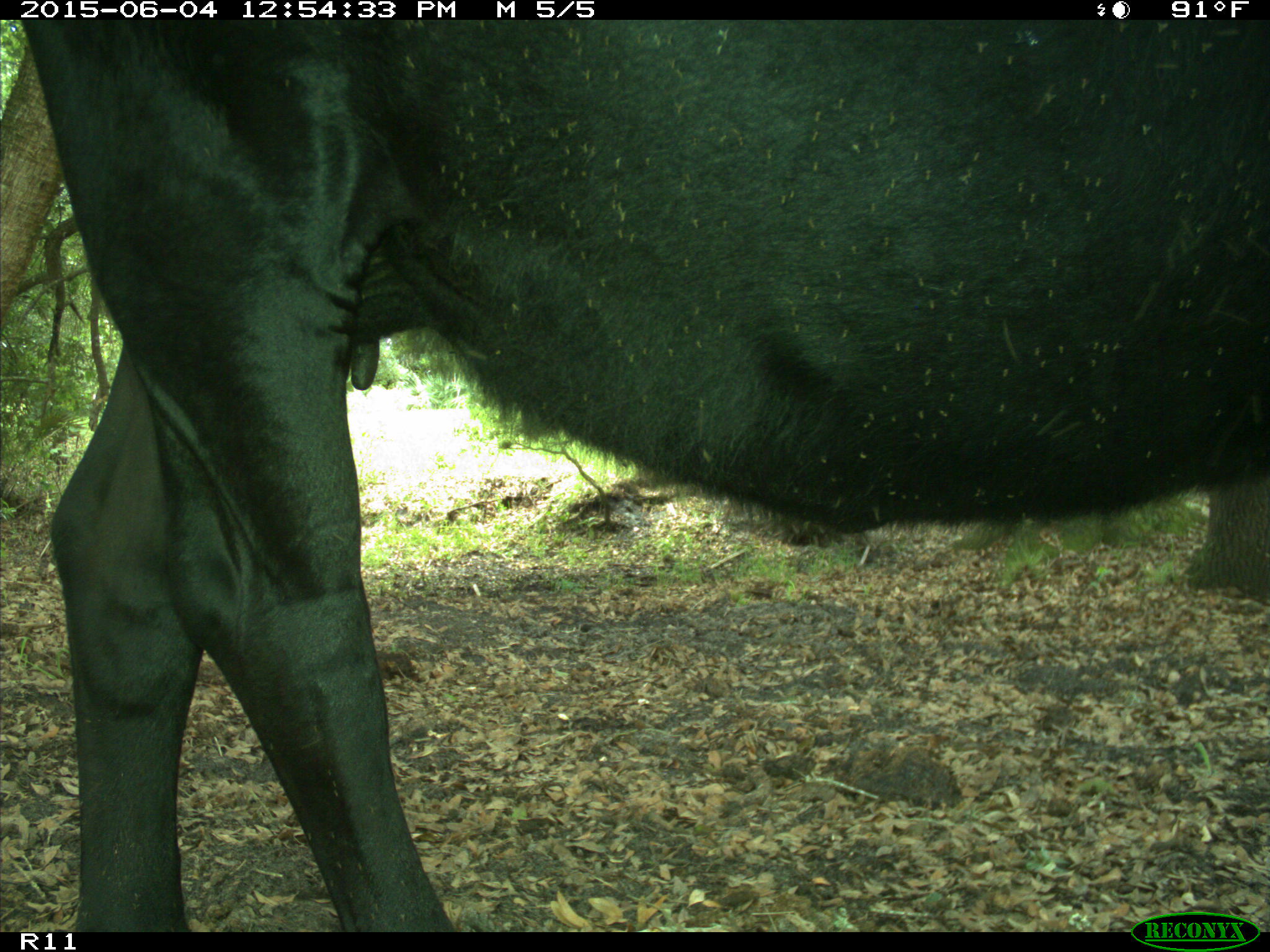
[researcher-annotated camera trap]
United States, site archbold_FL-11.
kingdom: Animalia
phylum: Chordata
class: Mammalia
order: Artiodactyla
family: Bovidae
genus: Bos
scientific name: Bos taurus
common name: domestic cow